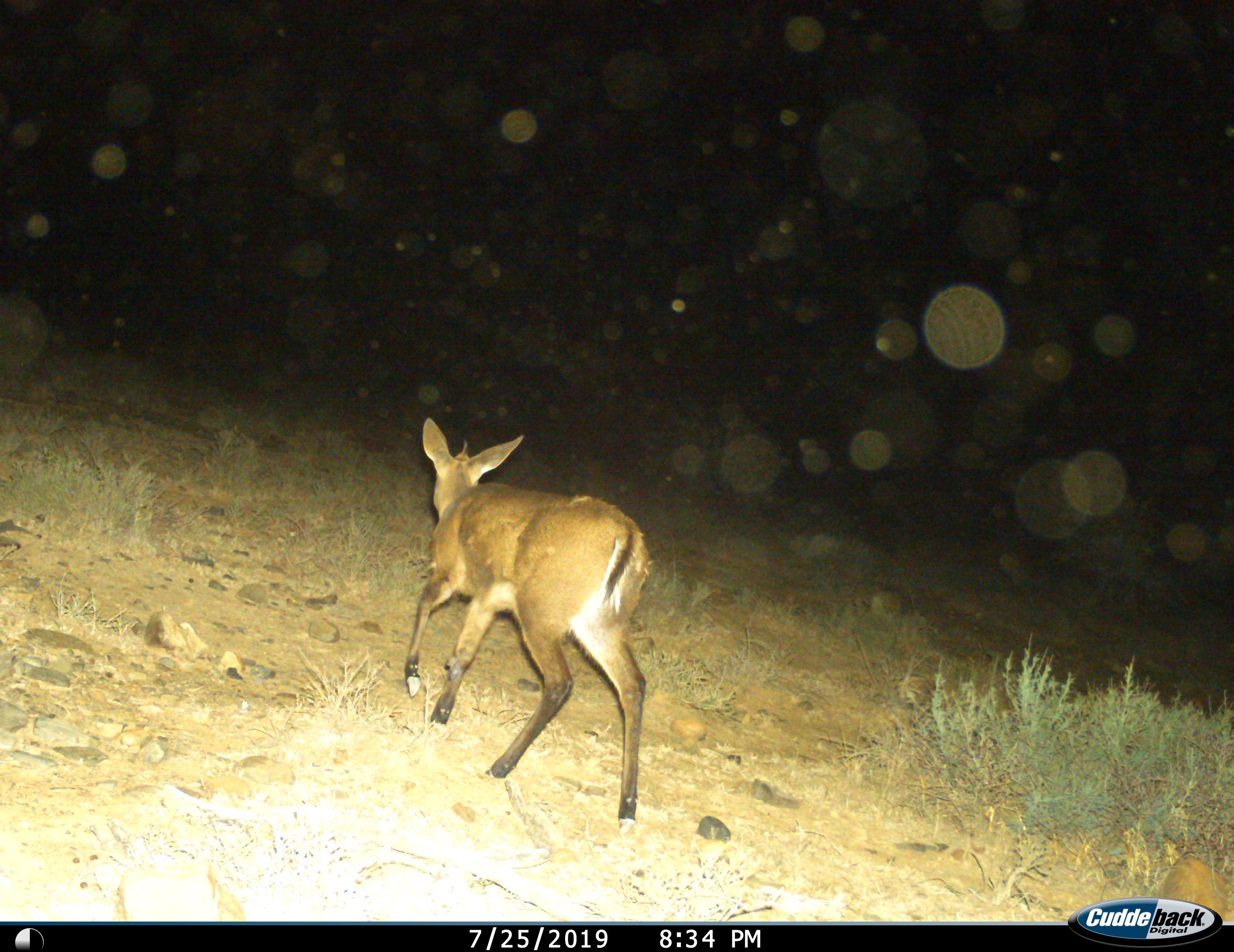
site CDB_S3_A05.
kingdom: Animalia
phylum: Chordata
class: Mammalia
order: Artiodactyla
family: Bovidae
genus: Sylvicapra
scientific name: Sylvicapra grimmia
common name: common duiker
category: duikercommongrey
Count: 1.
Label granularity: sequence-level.